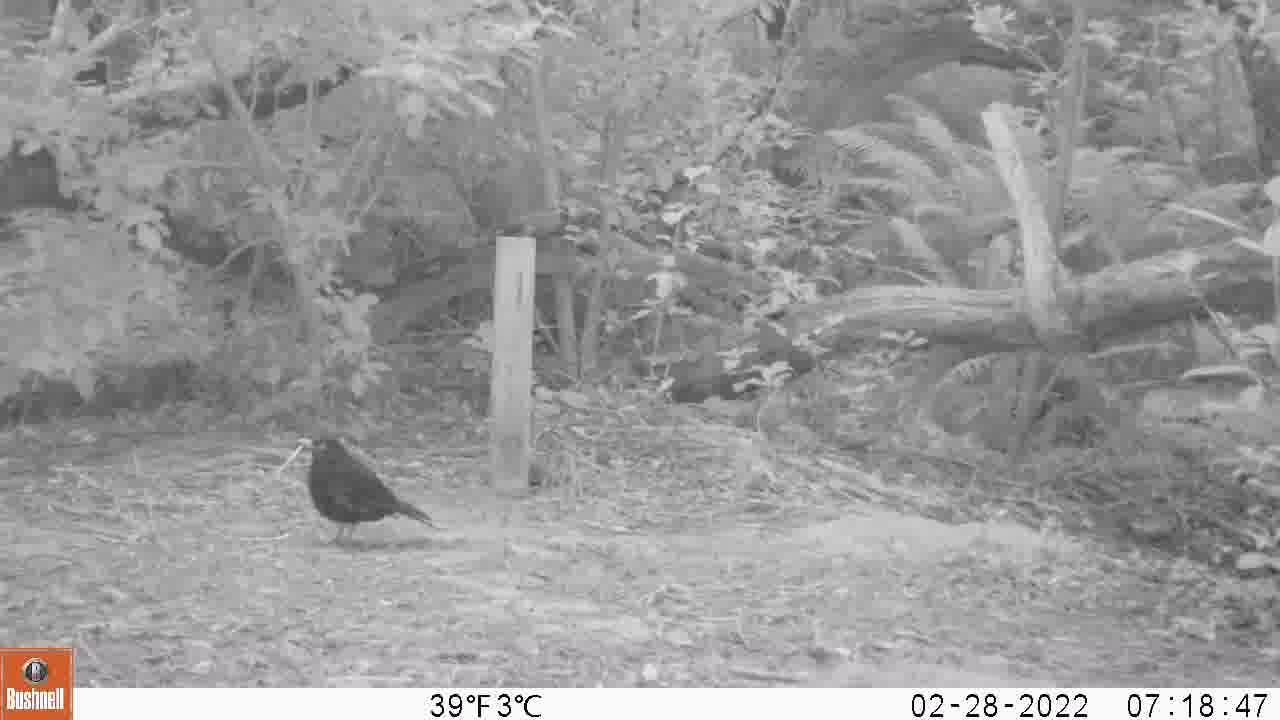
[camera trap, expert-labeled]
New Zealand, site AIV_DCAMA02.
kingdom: Animalia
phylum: Chordata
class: Aves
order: Passeriformes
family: Turdidae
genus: Turdus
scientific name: Turdus merula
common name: eurasian blackbird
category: blackbird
Blackbird (eurasian blackbird) (Turdus merula).